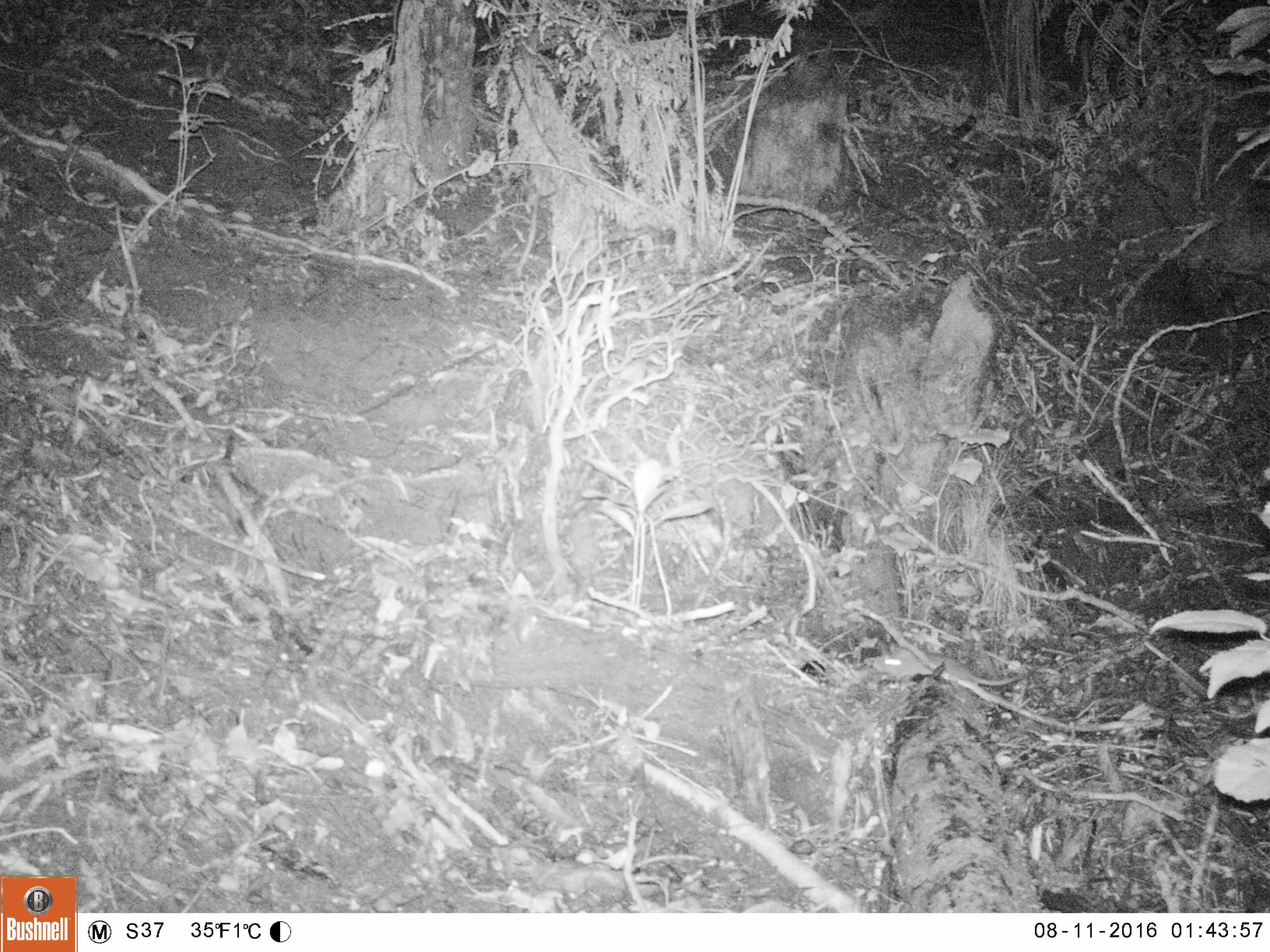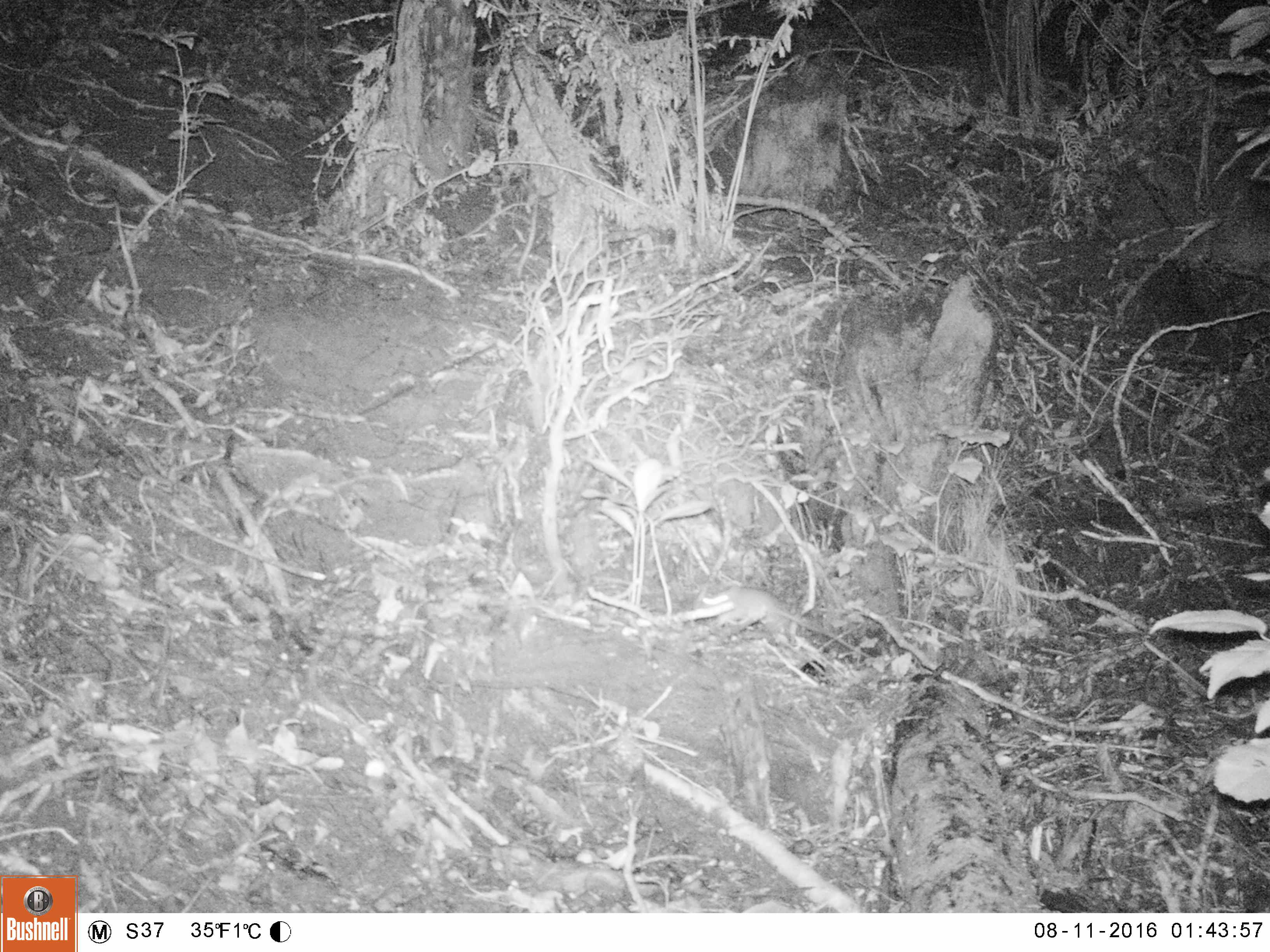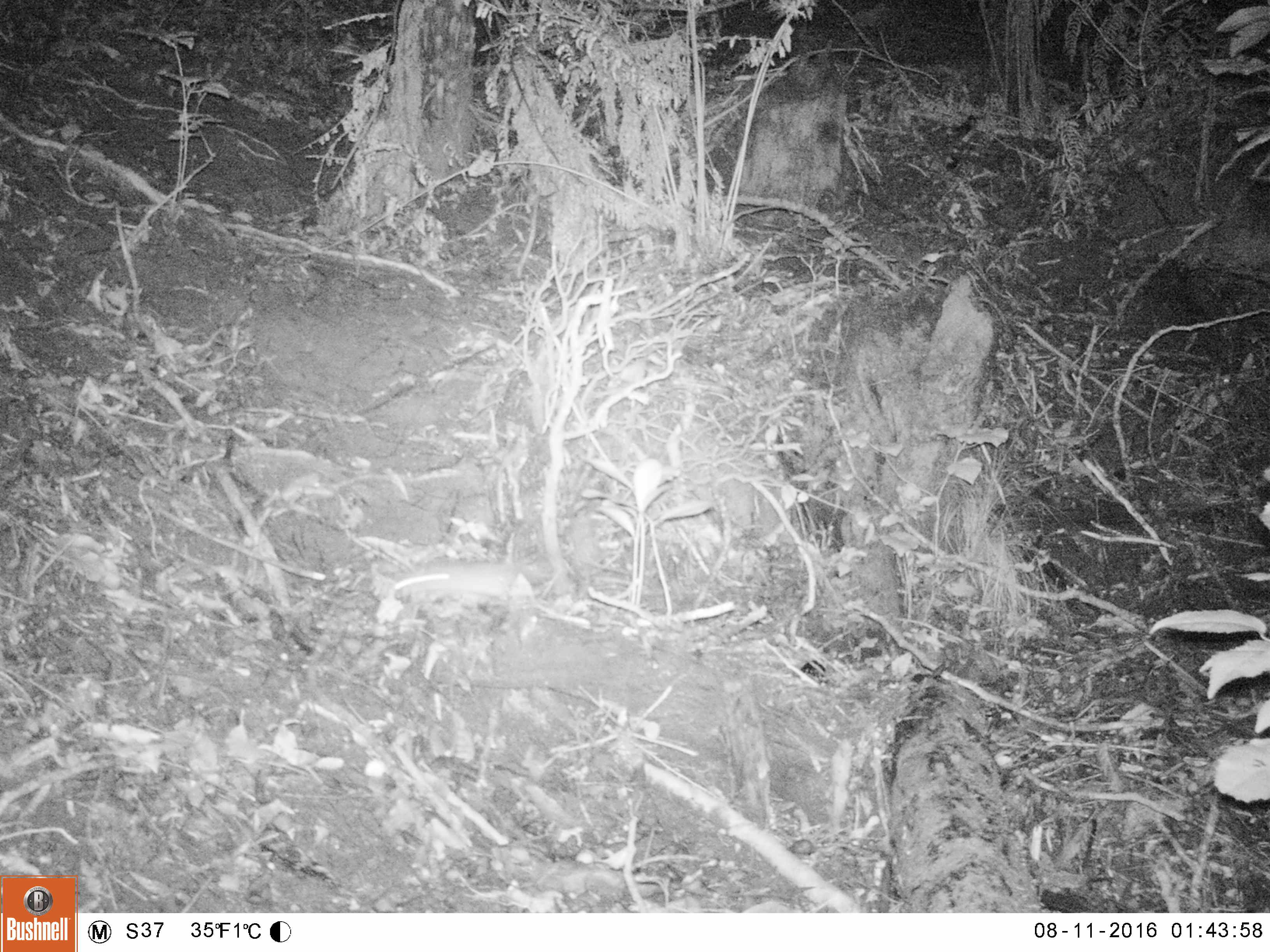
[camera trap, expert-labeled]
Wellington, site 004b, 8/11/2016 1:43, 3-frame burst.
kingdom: Animalia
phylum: Chordata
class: Mammalia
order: Rodentia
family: Muridae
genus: Mus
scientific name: Mus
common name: mouse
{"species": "mouse (Mus)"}